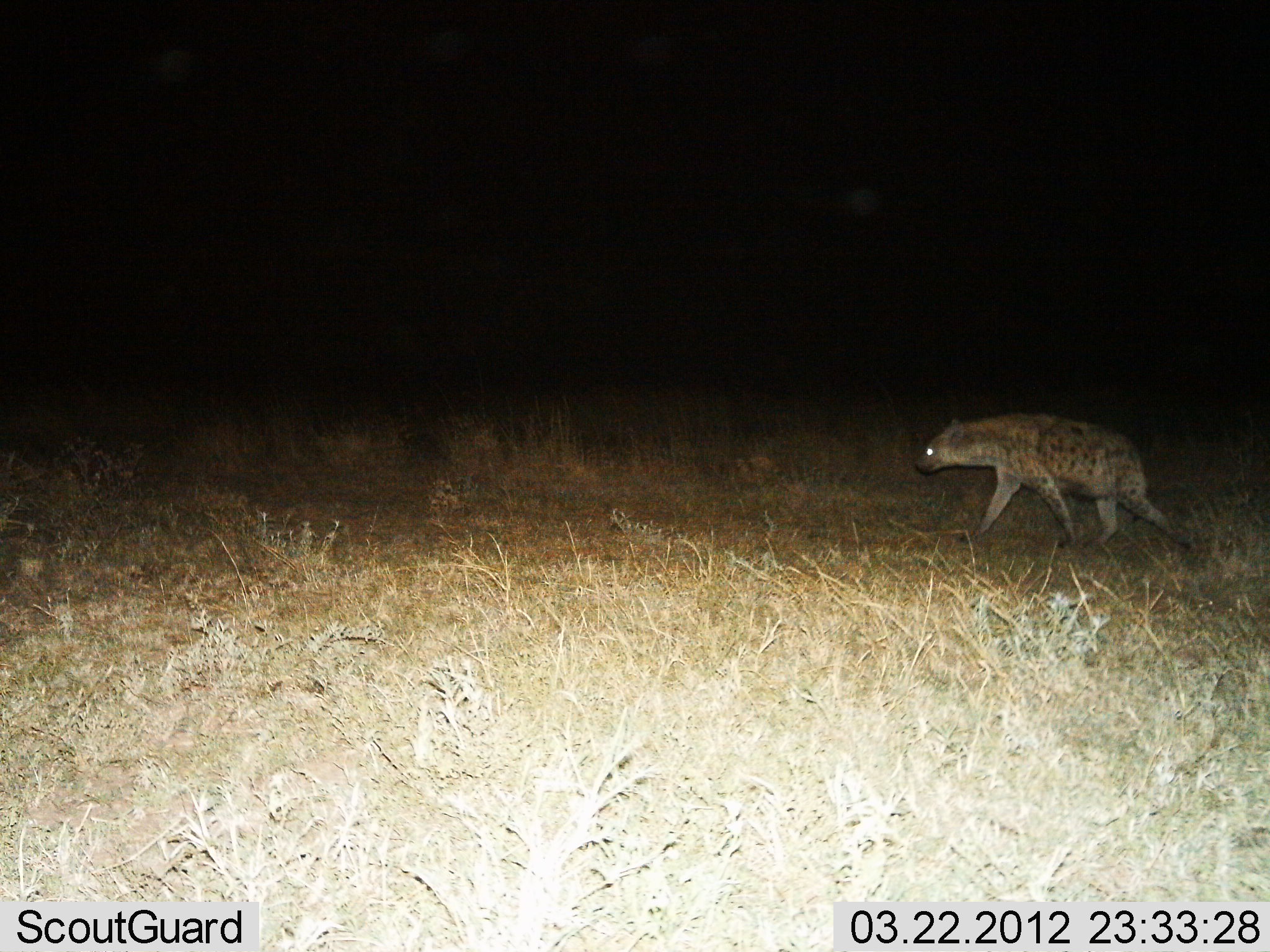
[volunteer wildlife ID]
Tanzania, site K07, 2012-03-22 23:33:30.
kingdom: Animalia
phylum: Chordata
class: Mammalia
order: Carnivora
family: Hyaenidae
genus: Crocuta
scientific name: Crocuta crocuta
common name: spotted hyena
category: hyenaspotted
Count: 1.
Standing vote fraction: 6%.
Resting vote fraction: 0%.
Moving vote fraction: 94%.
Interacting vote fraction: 0%.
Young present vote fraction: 0%.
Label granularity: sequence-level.